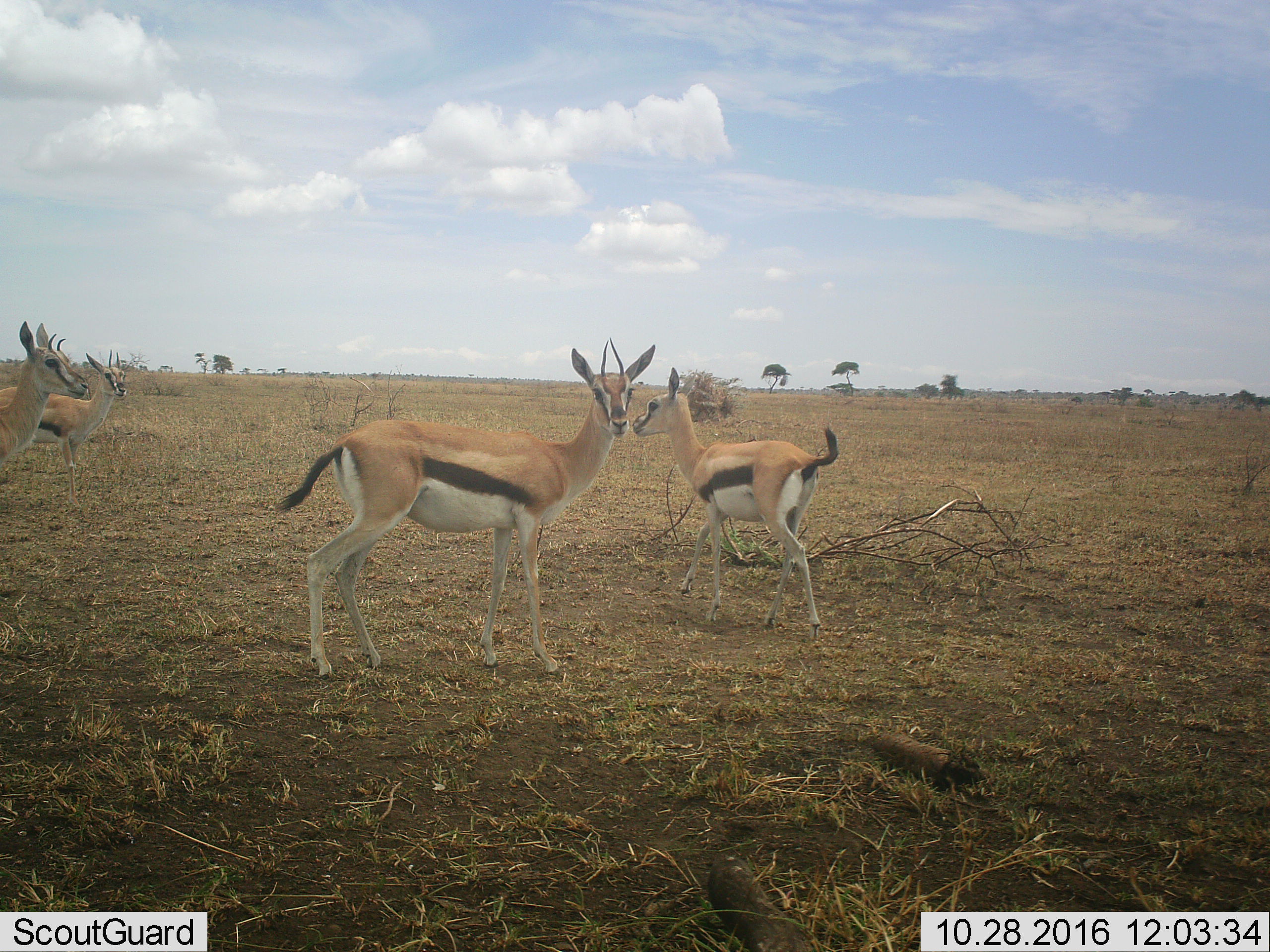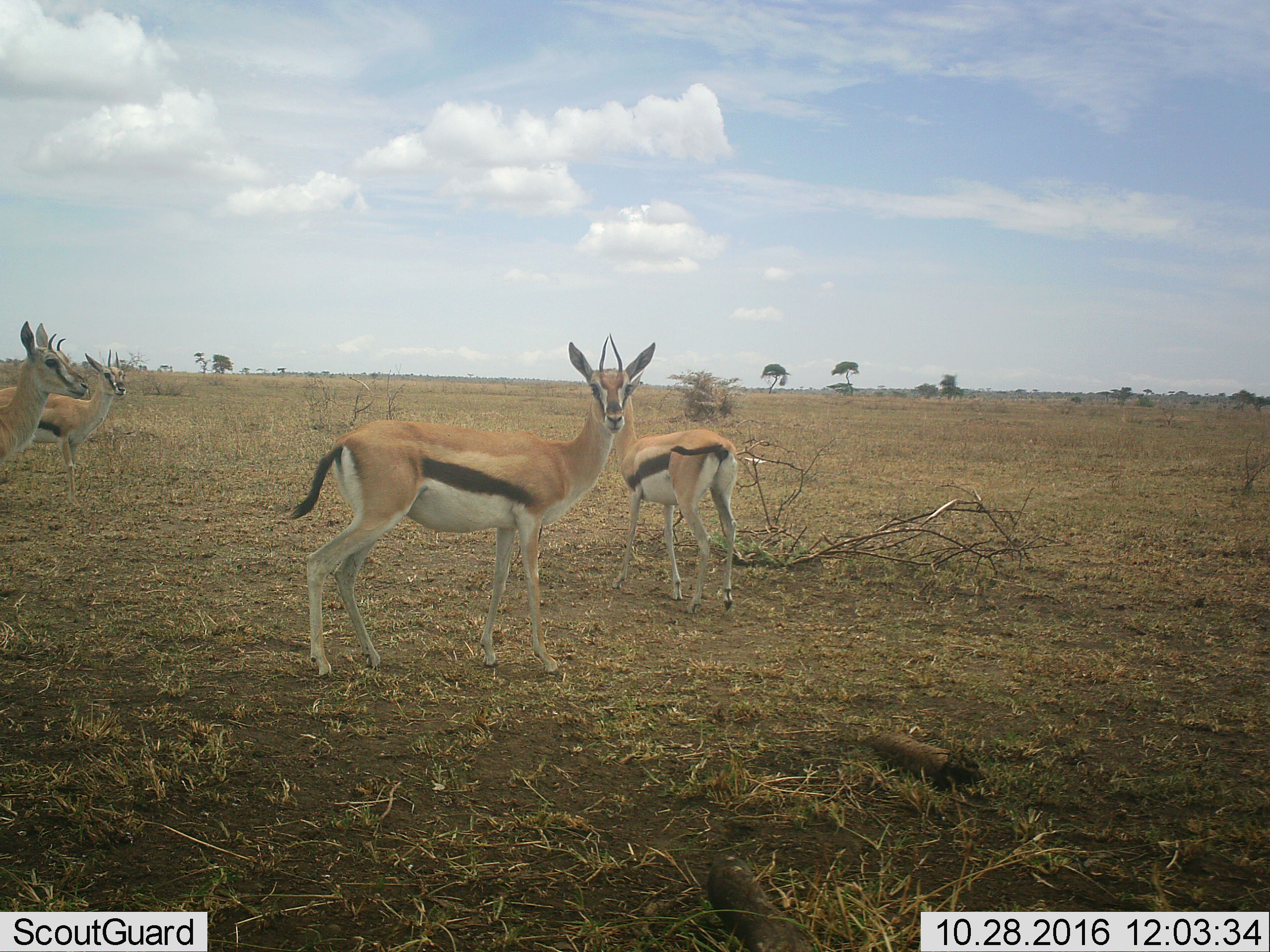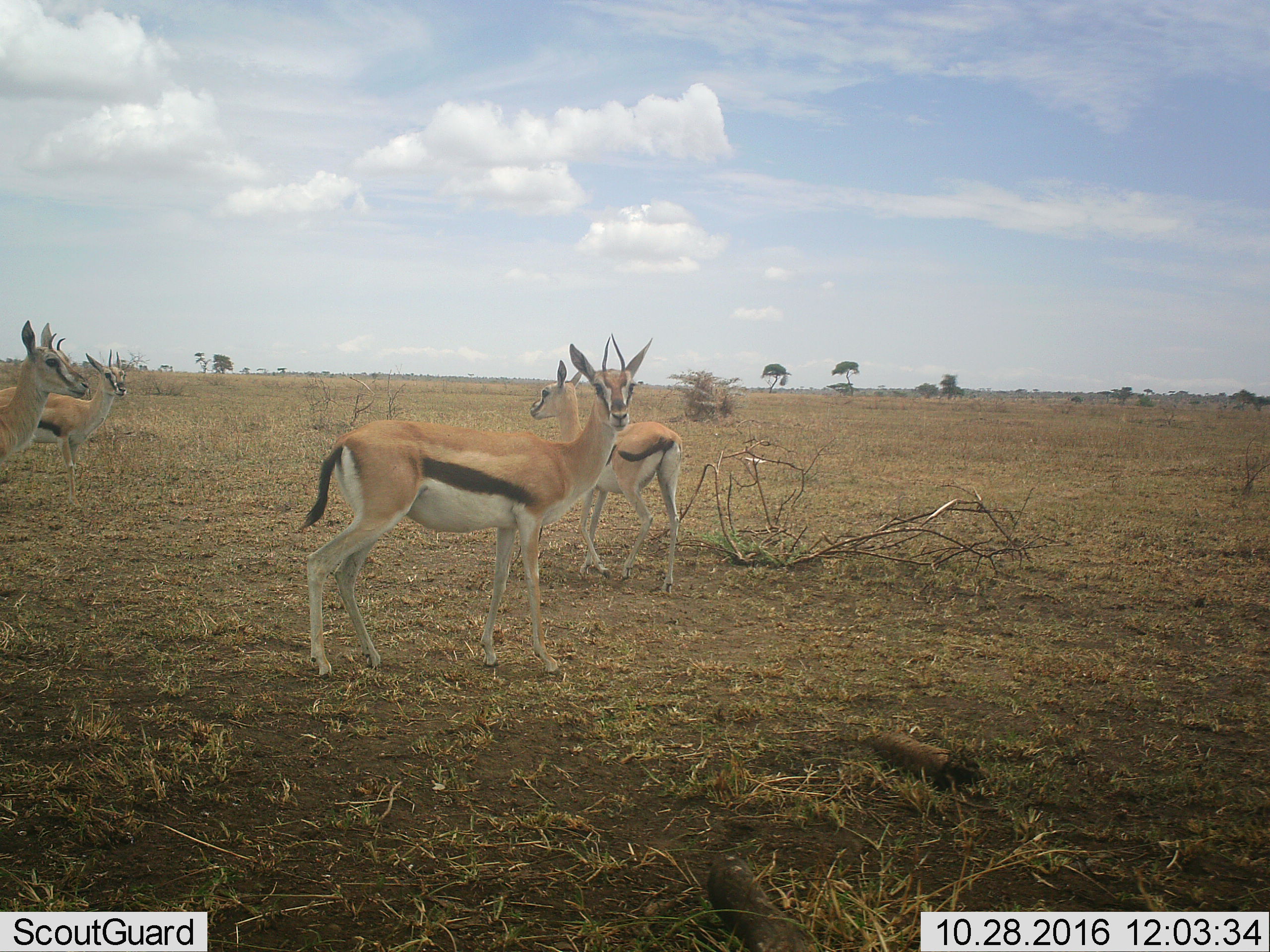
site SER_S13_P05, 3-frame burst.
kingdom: Animalia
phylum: Chordata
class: Mammalia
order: Artiodactyla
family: Bovidae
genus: Eudorcas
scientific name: Eudorcas thomsonii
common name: thomson's gazelle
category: gazellethomsons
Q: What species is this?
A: Gazellethomsons (thomson's gazelle) (Eudorcas thomsonii).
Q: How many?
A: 4.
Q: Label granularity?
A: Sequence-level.